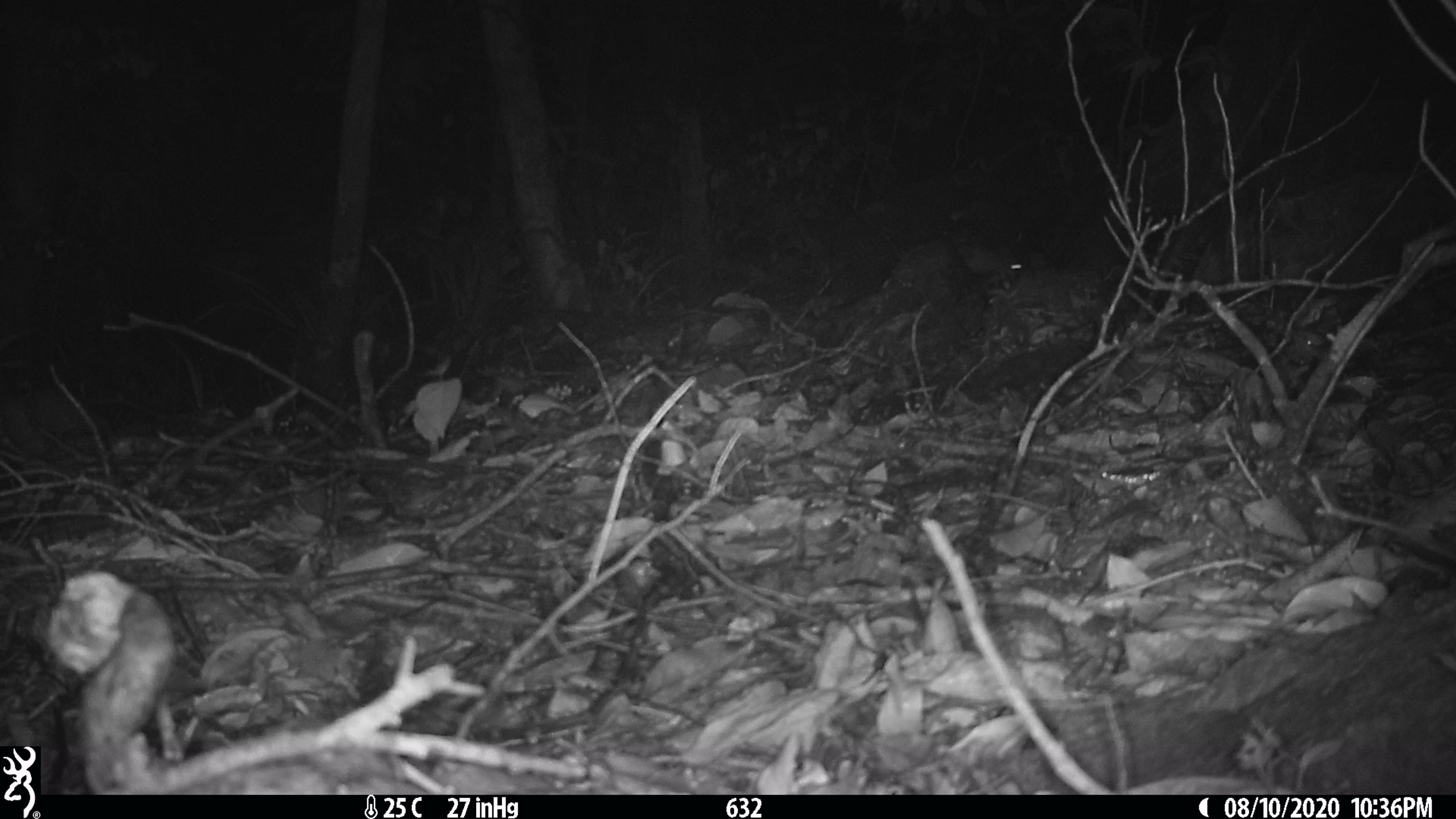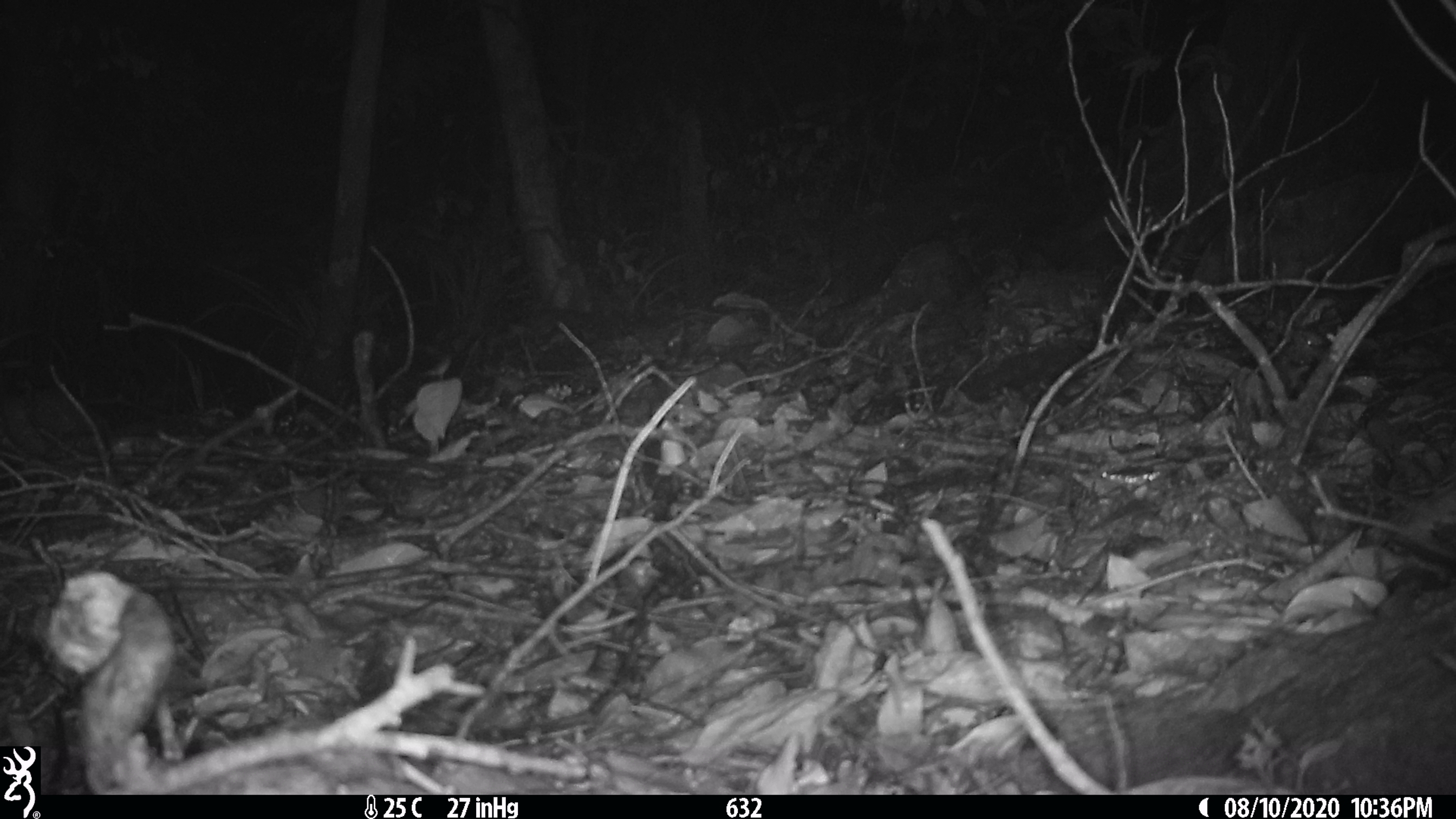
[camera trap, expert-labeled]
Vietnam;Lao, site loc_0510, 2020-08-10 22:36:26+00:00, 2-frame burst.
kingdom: Animalia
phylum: Chordata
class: Mammalia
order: Rodentia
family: Muridae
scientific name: Muridae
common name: old-world mice and rats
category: unidentified murid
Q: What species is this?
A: Unidentified murid (old-world mice and rats) (Muridae).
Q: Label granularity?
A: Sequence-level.